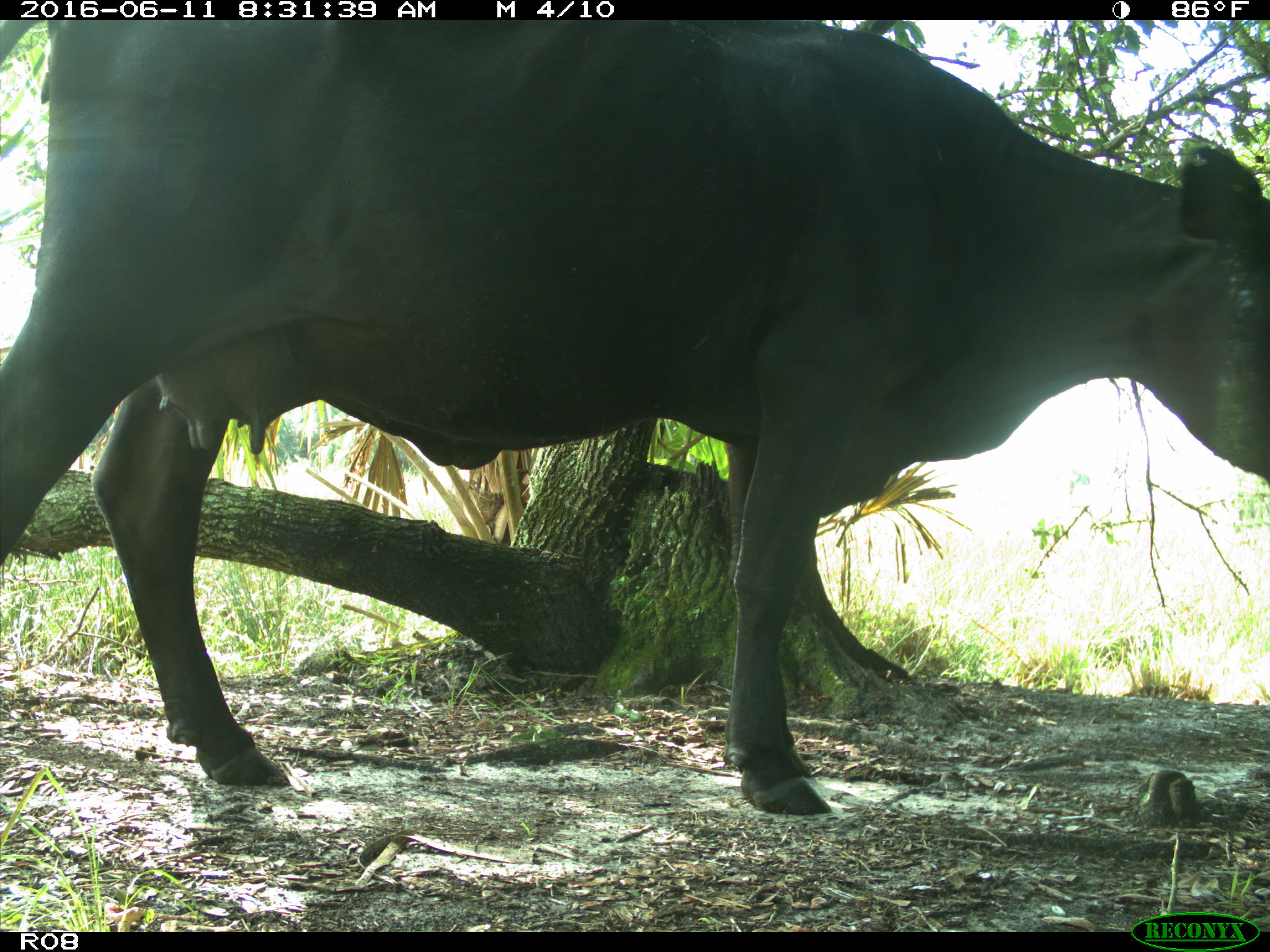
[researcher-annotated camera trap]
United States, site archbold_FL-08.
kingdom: Animalia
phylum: Chordata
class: Mammalia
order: Artiodactyla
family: Bovidae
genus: Bos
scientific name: Bos taurus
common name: domestic cow